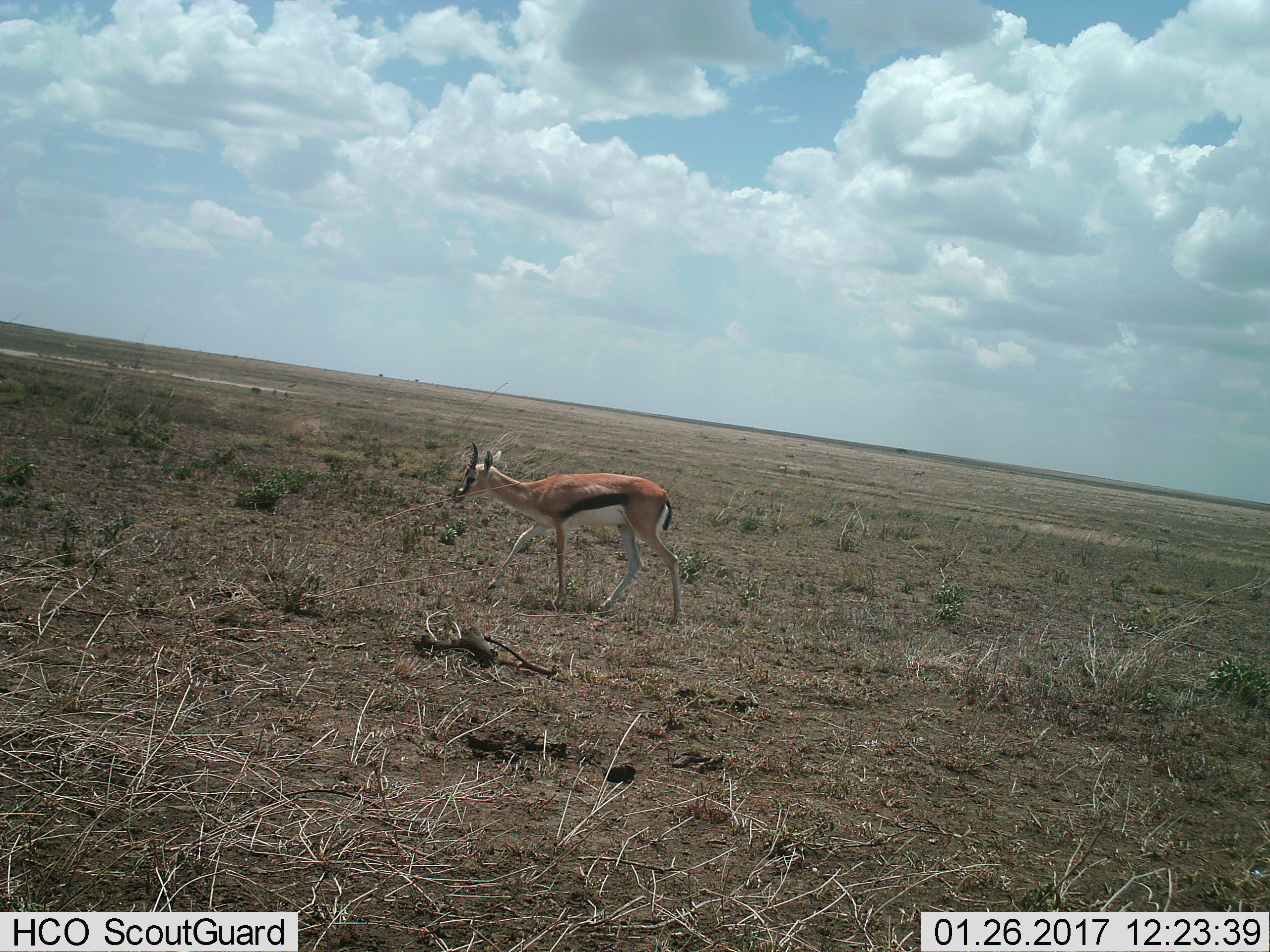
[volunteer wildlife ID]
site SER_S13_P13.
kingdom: Animalia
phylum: Chordata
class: Mammalia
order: Artiodactyla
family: Bovidae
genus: Eudorcas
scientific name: Eudorcas thomsonii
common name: thomson's gazelle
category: gazellethomsons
Gazellethomsons (thomson's gazelle) (Eudorcas thomsonii), count 1. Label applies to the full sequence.